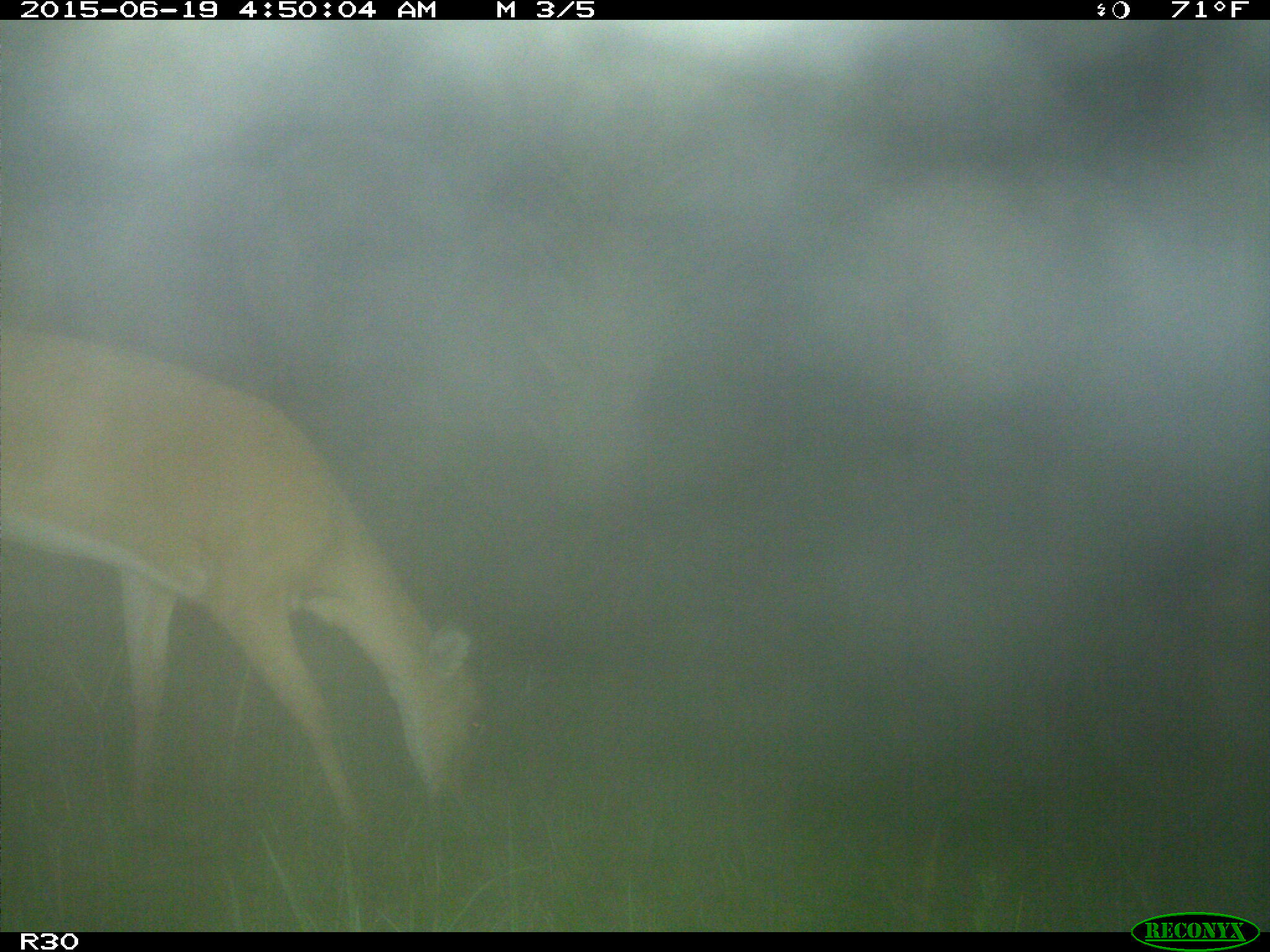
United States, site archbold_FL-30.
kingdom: Animalia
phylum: Chordata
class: Mammalia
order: Artiodactyla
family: Cervidae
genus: Odocoileus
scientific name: Odocoileus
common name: deer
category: unidentified deer